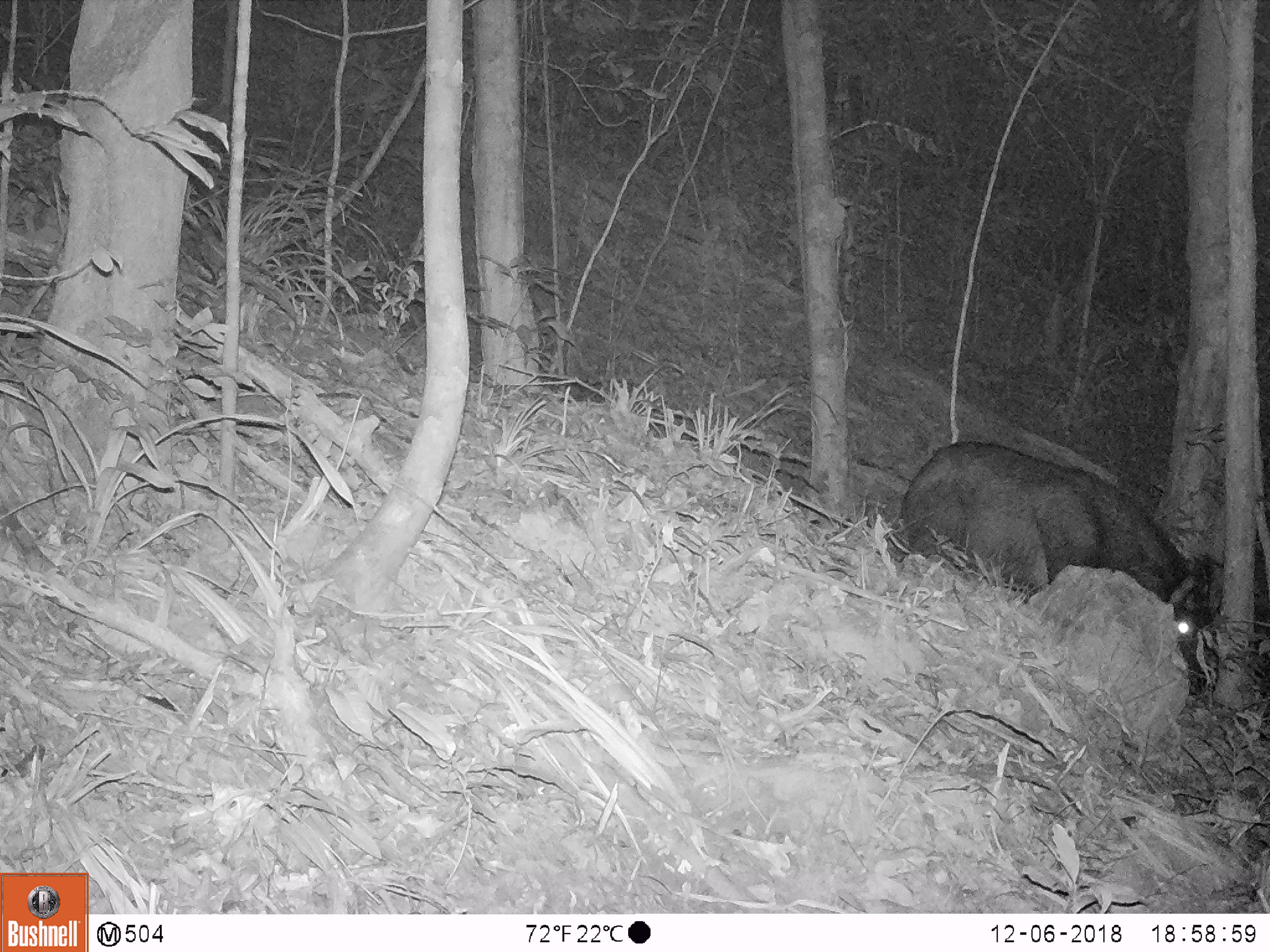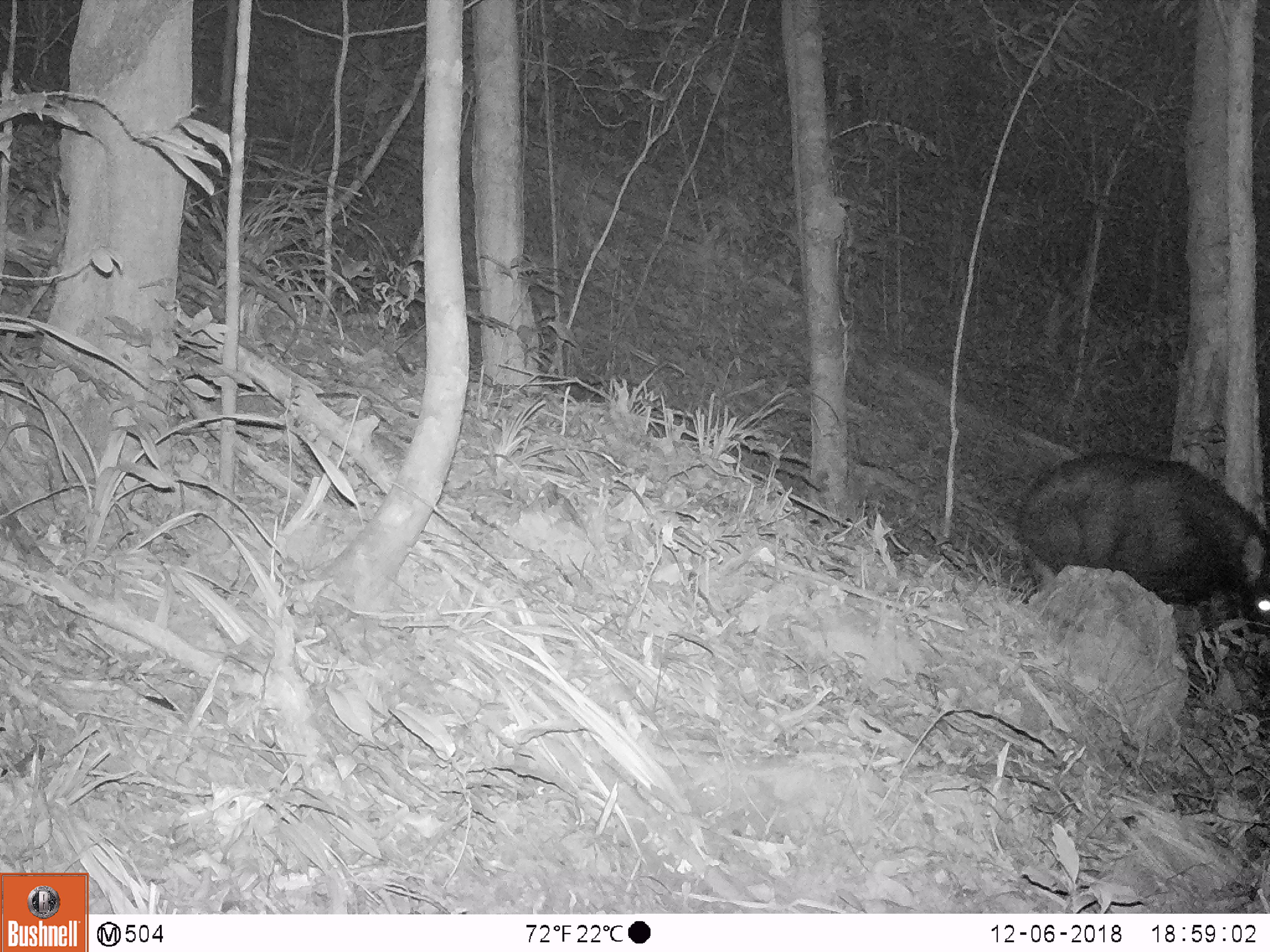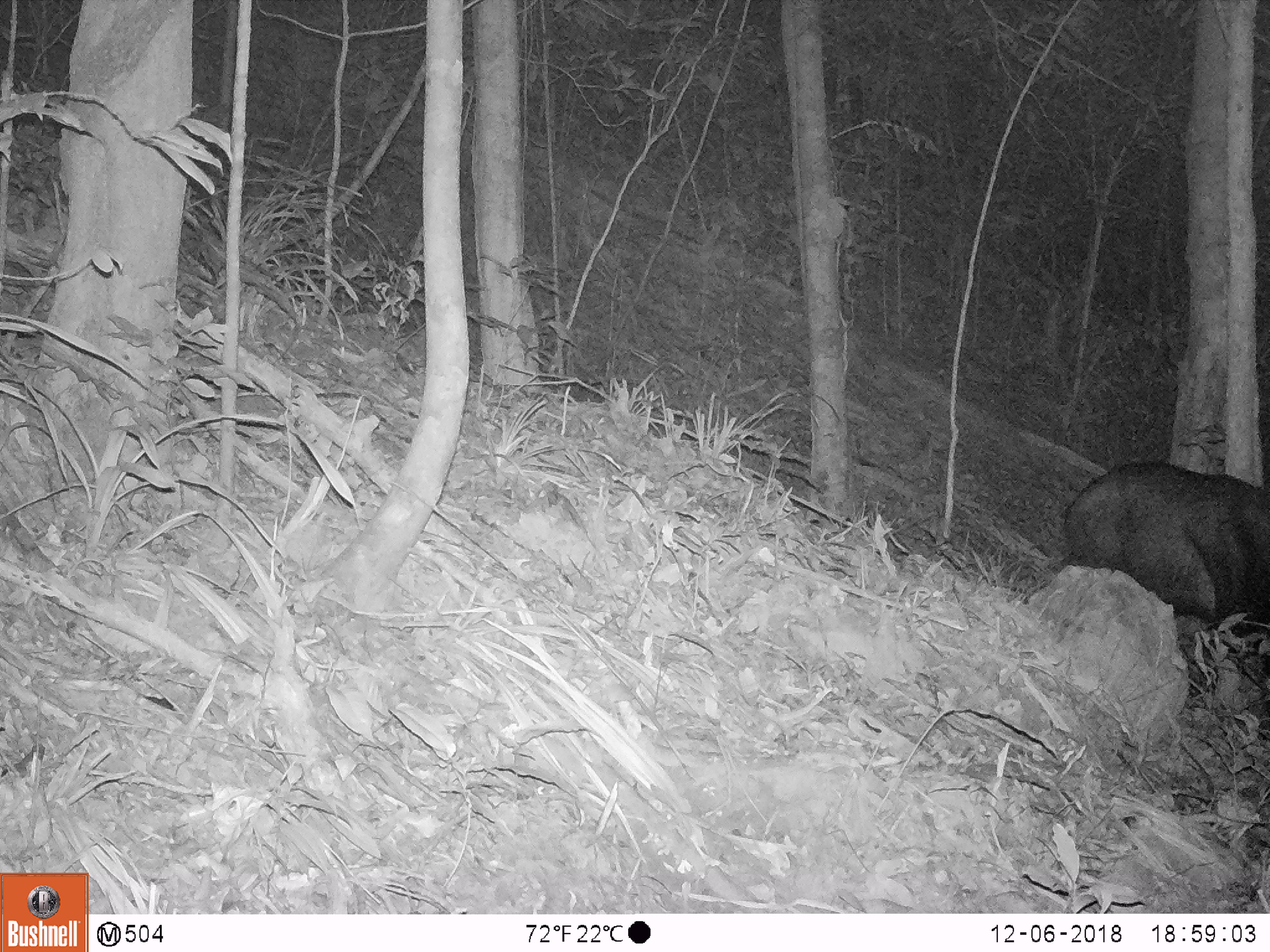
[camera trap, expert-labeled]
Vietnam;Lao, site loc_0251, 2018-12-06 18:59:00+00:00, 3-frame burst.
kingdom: Animalia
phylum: Chordata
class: Mammalia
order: Artiodactyla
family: Bovidae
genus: Capricornis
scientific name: Capricornis sumatraensis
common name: chinese serow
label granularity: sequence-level